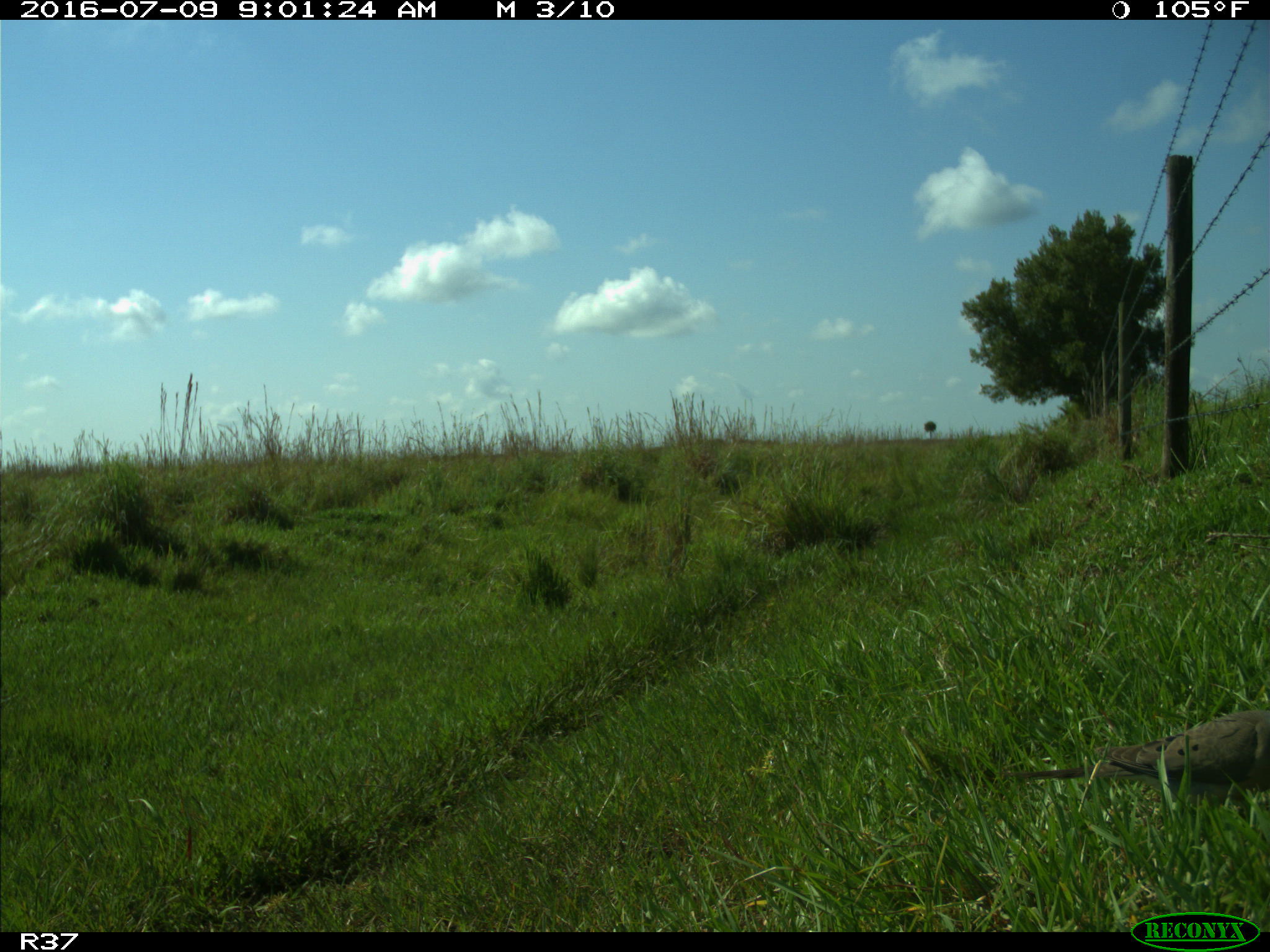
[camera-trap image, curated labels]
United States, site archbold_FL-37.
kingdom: Animalia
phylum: Chordata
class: Aves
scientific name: Aves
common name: birds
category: unidentified bird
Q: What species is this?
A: Unidentified bird (birds) (Aves).